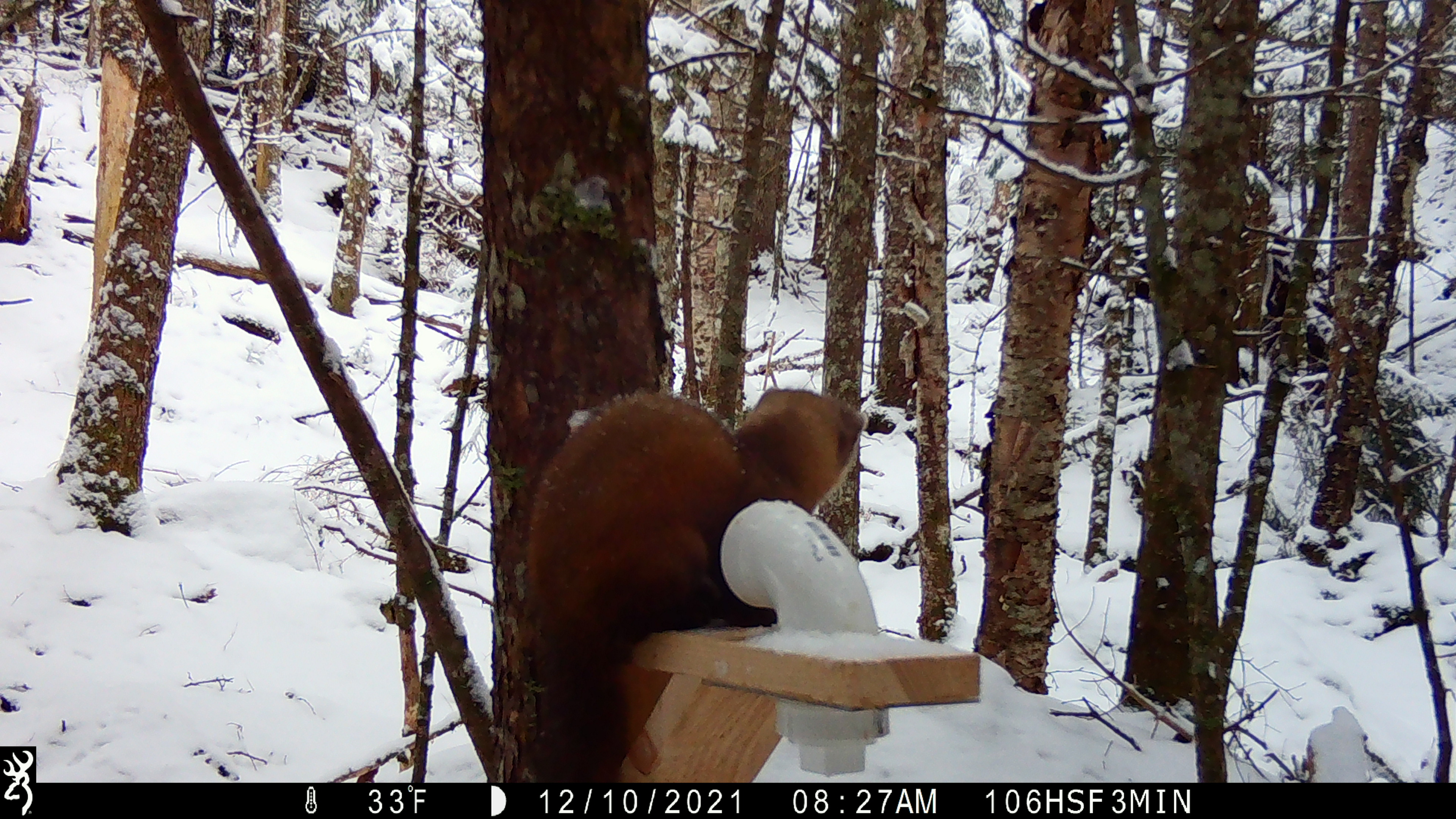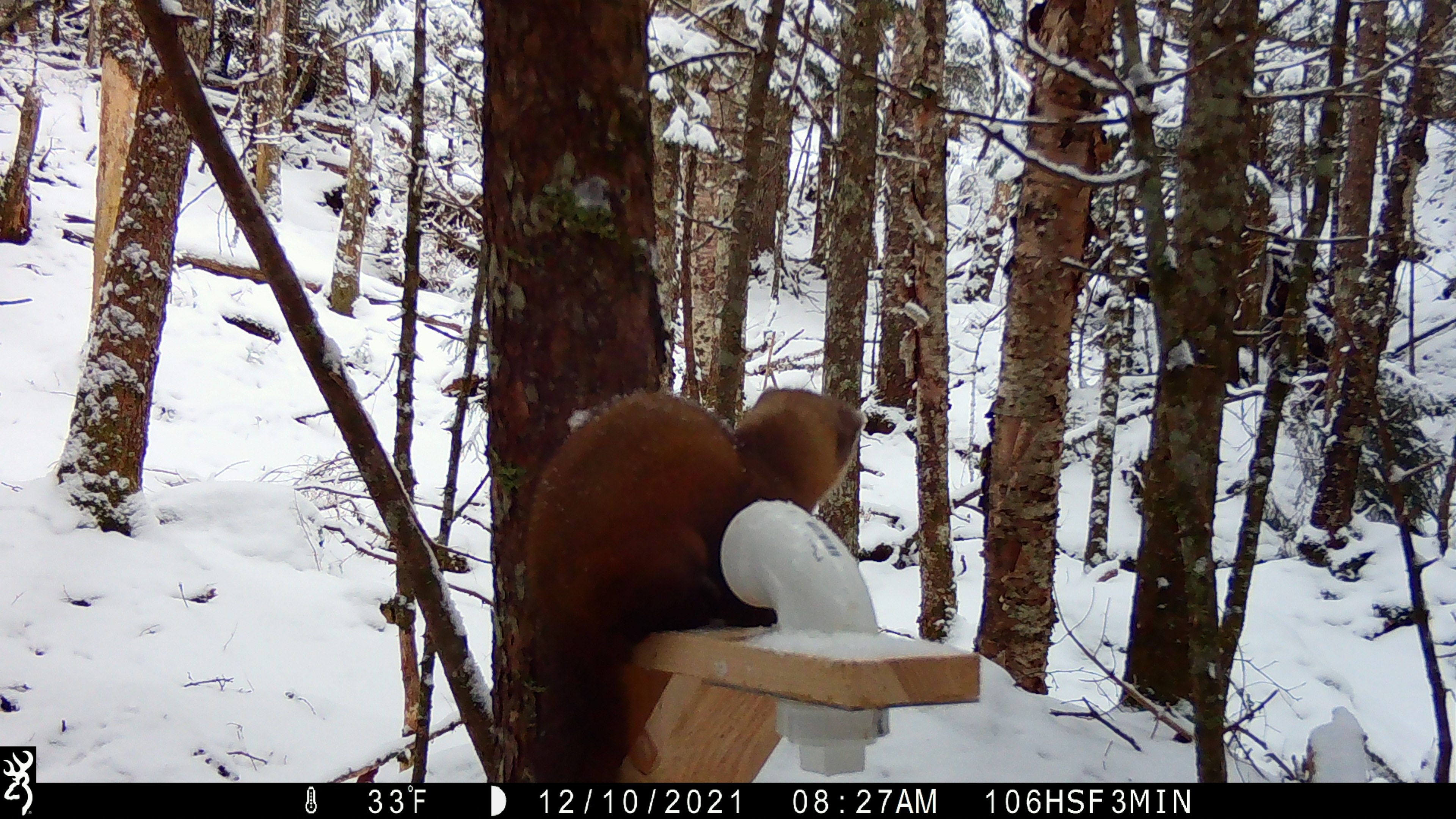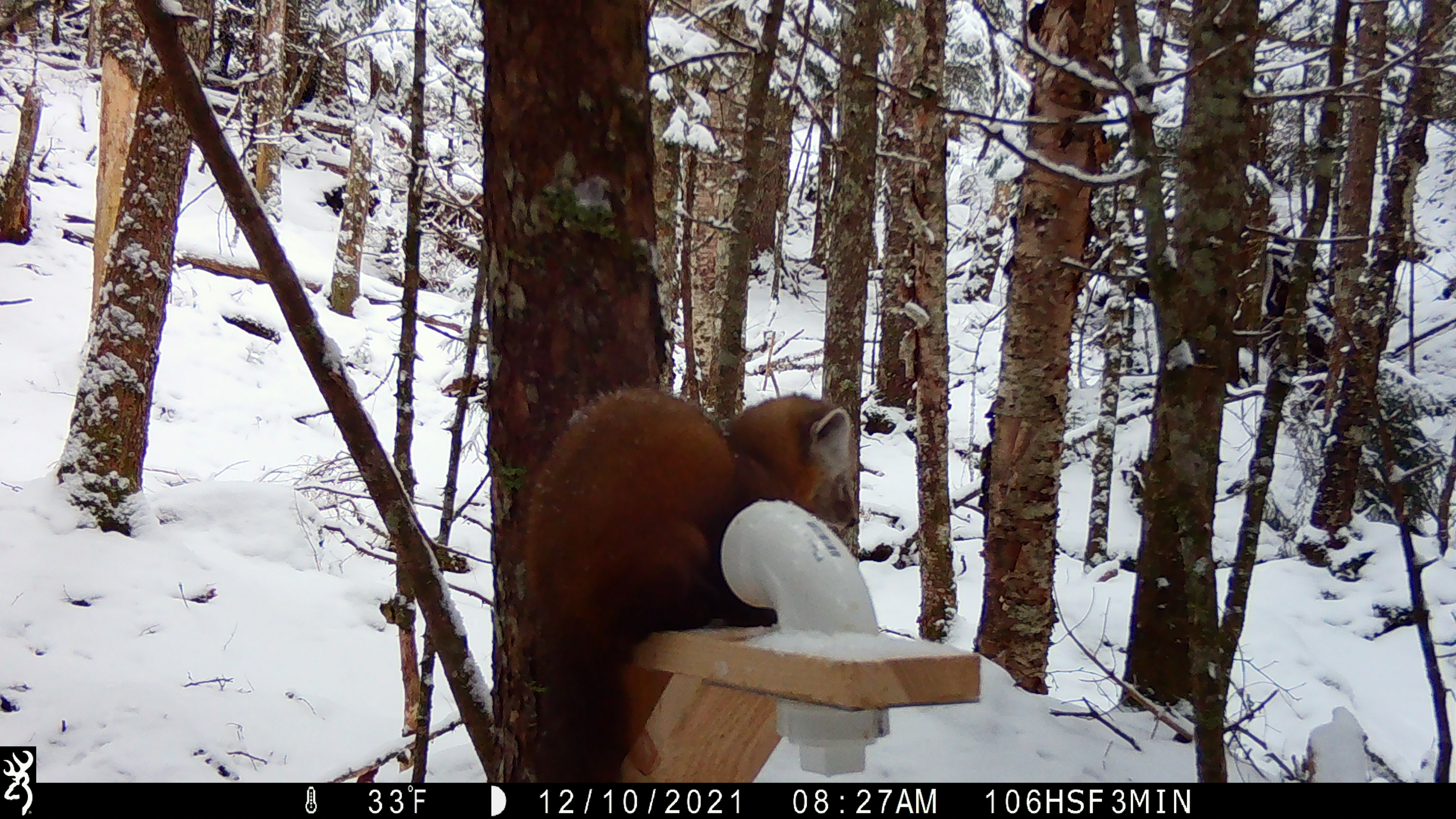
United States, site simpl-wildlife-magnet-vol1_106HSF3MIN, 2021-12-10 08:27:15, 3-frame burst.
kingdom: Animalia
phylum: Chordata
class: Mammalia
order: Carnivora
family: Mustelidae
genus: Martes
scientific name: Martes americana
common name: american marten